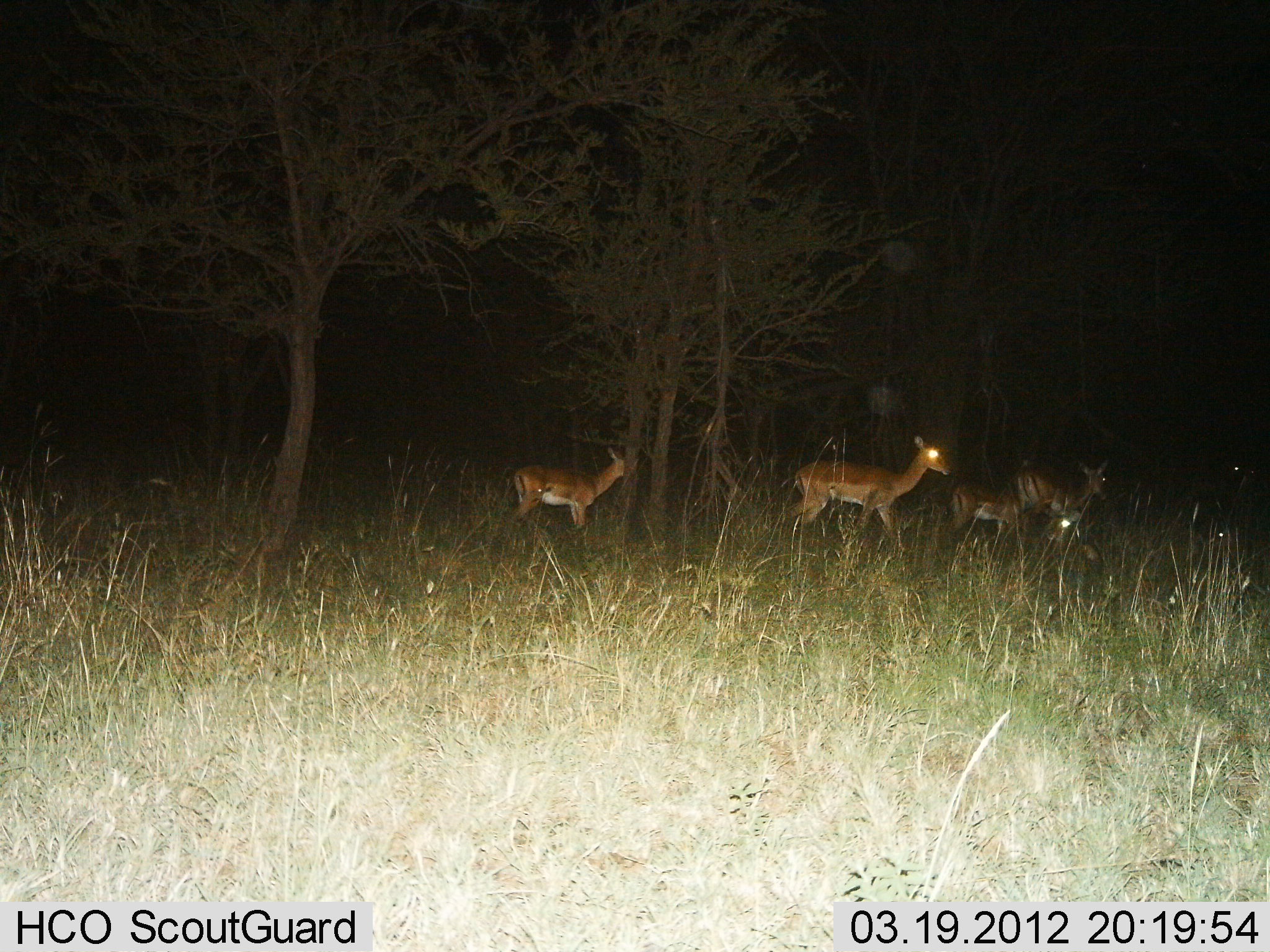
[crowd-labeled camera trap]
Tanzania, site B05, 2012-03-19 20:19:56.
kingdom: Animalia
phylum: Chordata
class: Mammalia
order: Artiodactyla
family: Bovidae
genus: Aepyceros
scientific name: Aepyceros melampus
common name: impala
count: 4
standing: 68%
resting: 5%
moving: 58%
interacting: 0%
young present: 5%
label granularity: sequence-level